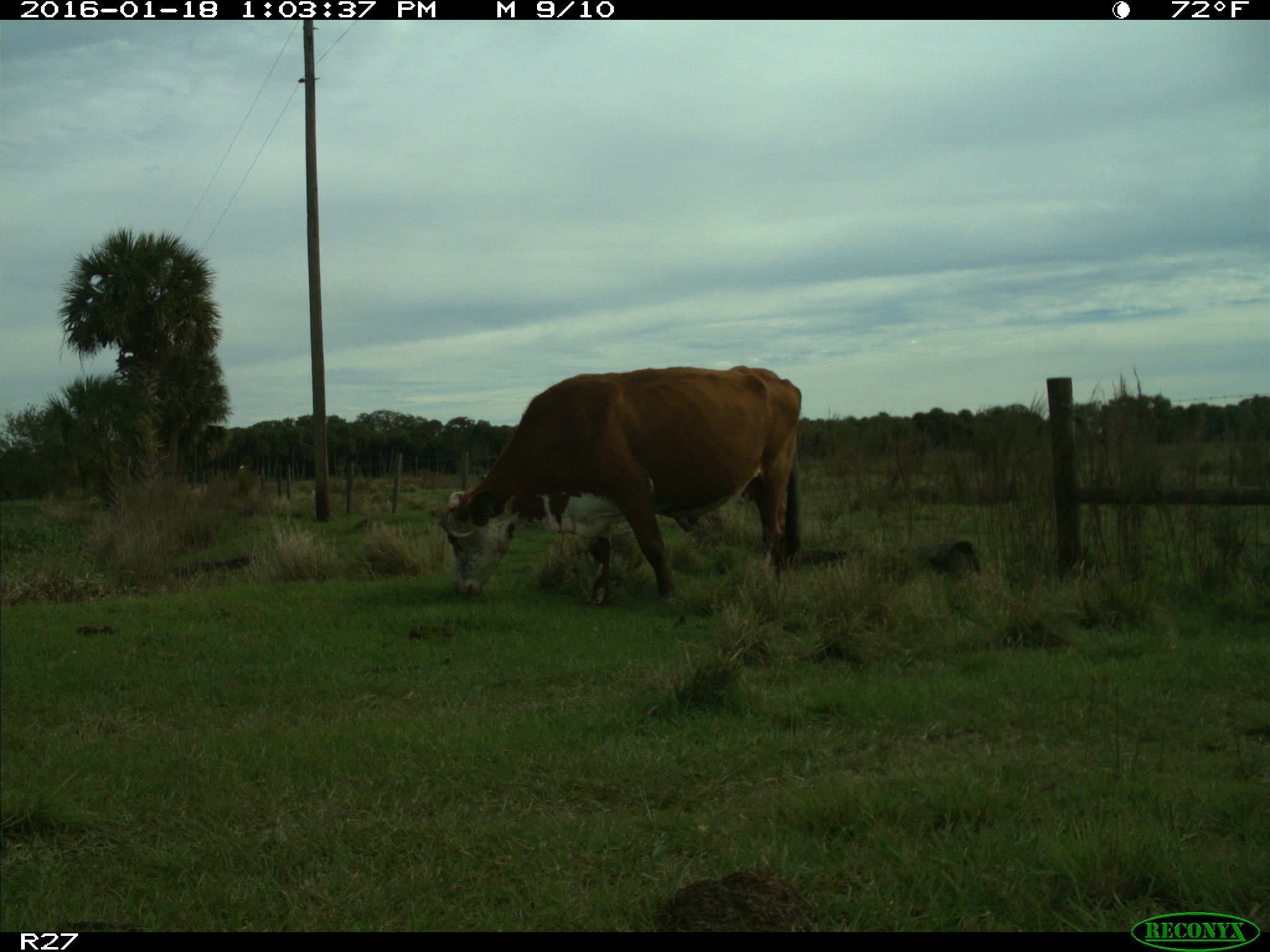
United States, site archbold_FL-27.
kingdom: Animalia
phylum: Chordata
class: Mammalia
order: Artiodactyla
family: Bovidae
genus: Bos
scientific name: Bos taurus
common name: domestic cow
Bos taurus (domestic cow).